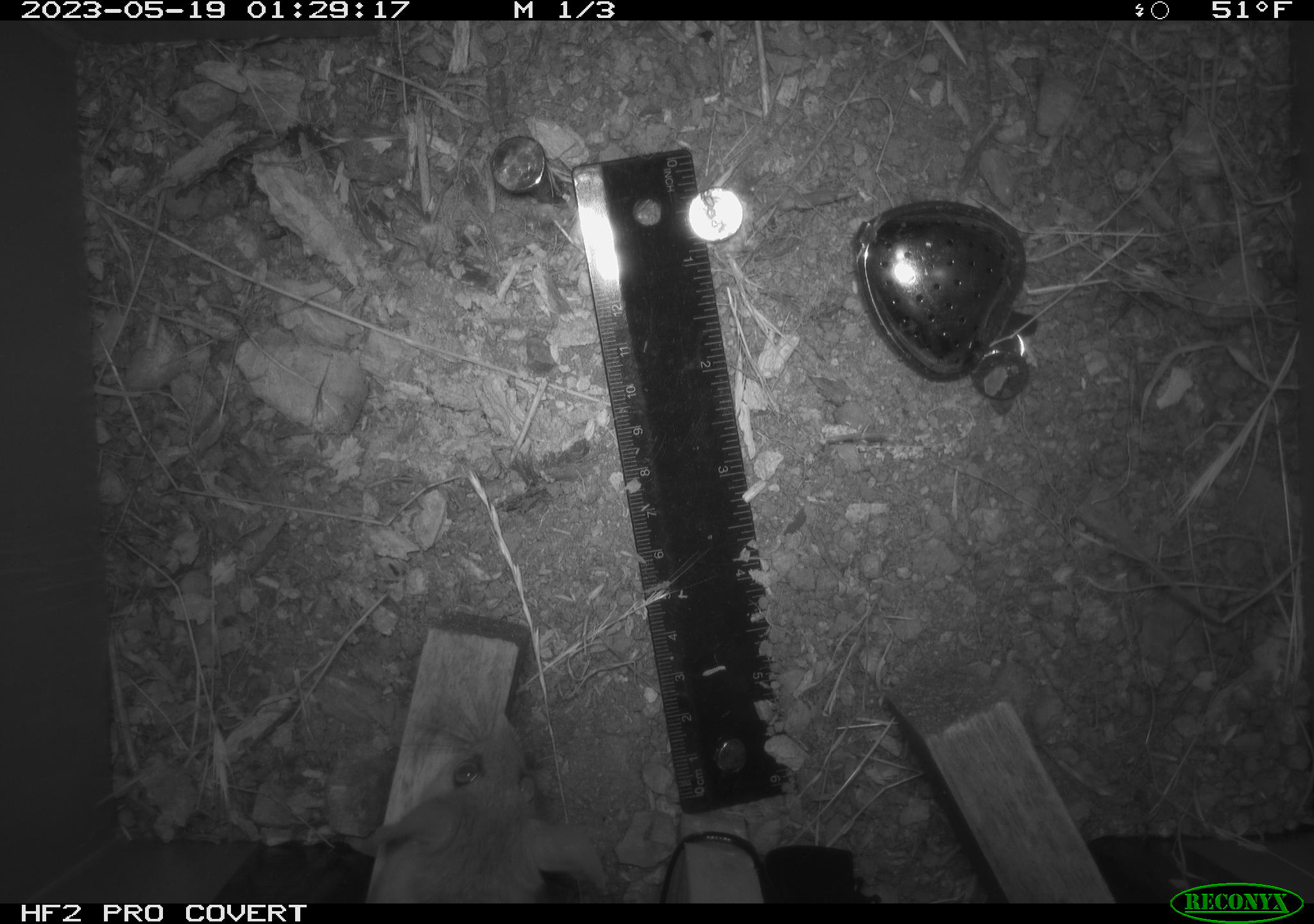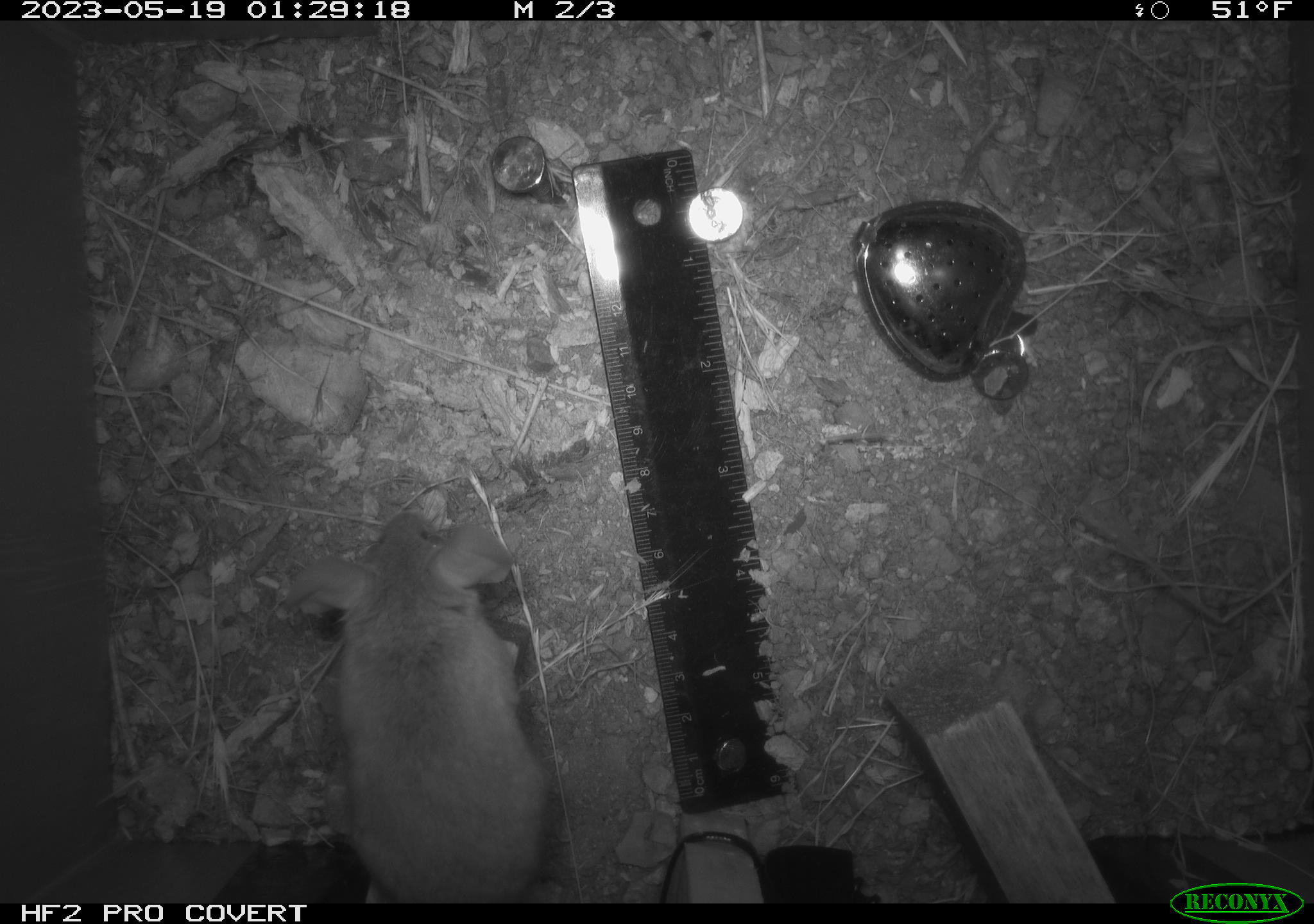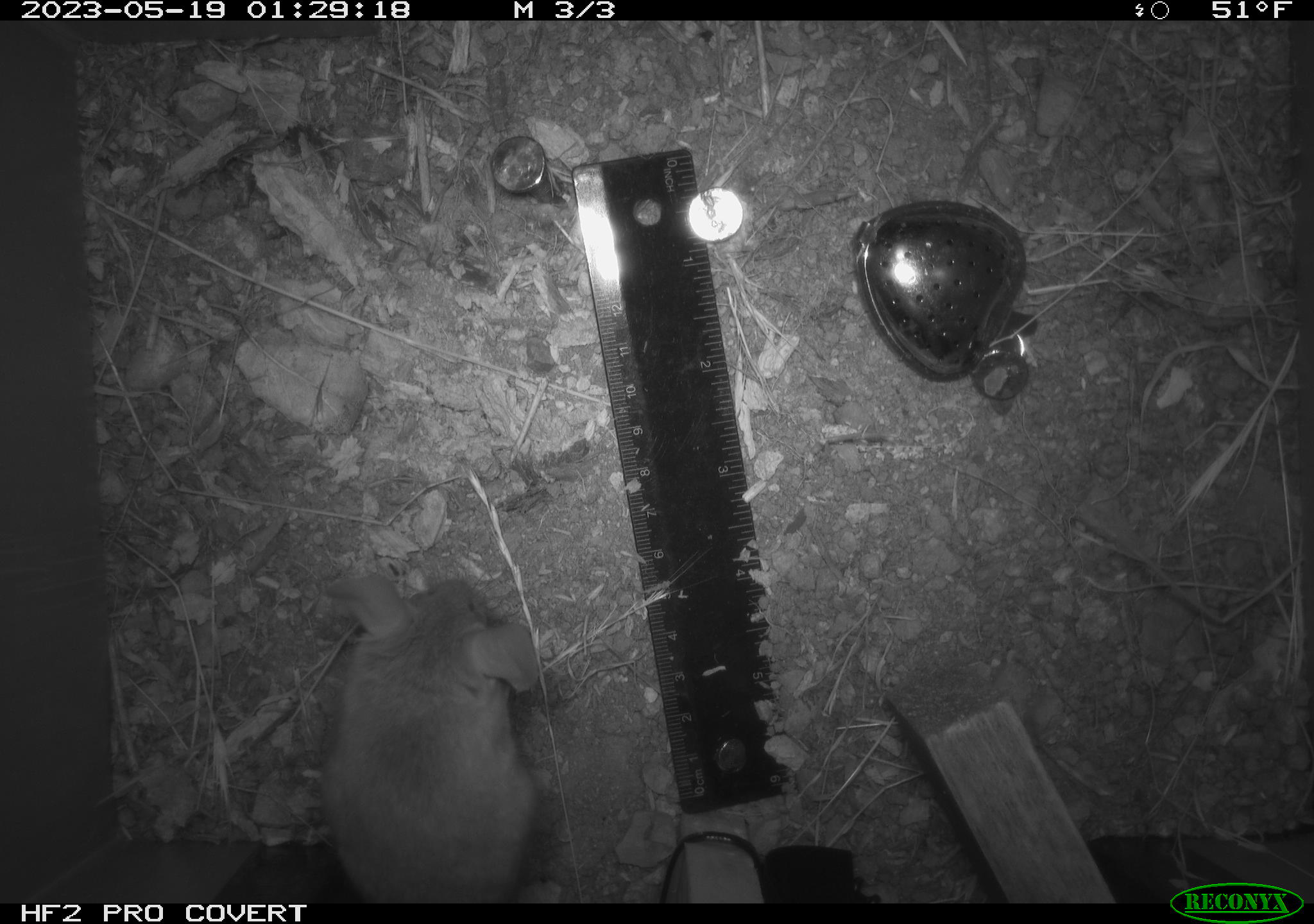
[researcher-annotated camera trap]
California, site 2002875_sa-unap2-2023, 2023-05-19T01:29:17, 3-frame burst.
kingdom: Animalia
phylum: Chordata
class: Mammalia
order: Rodentia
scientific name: Rodentia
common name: mouse species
Mouse species (Rodentia).